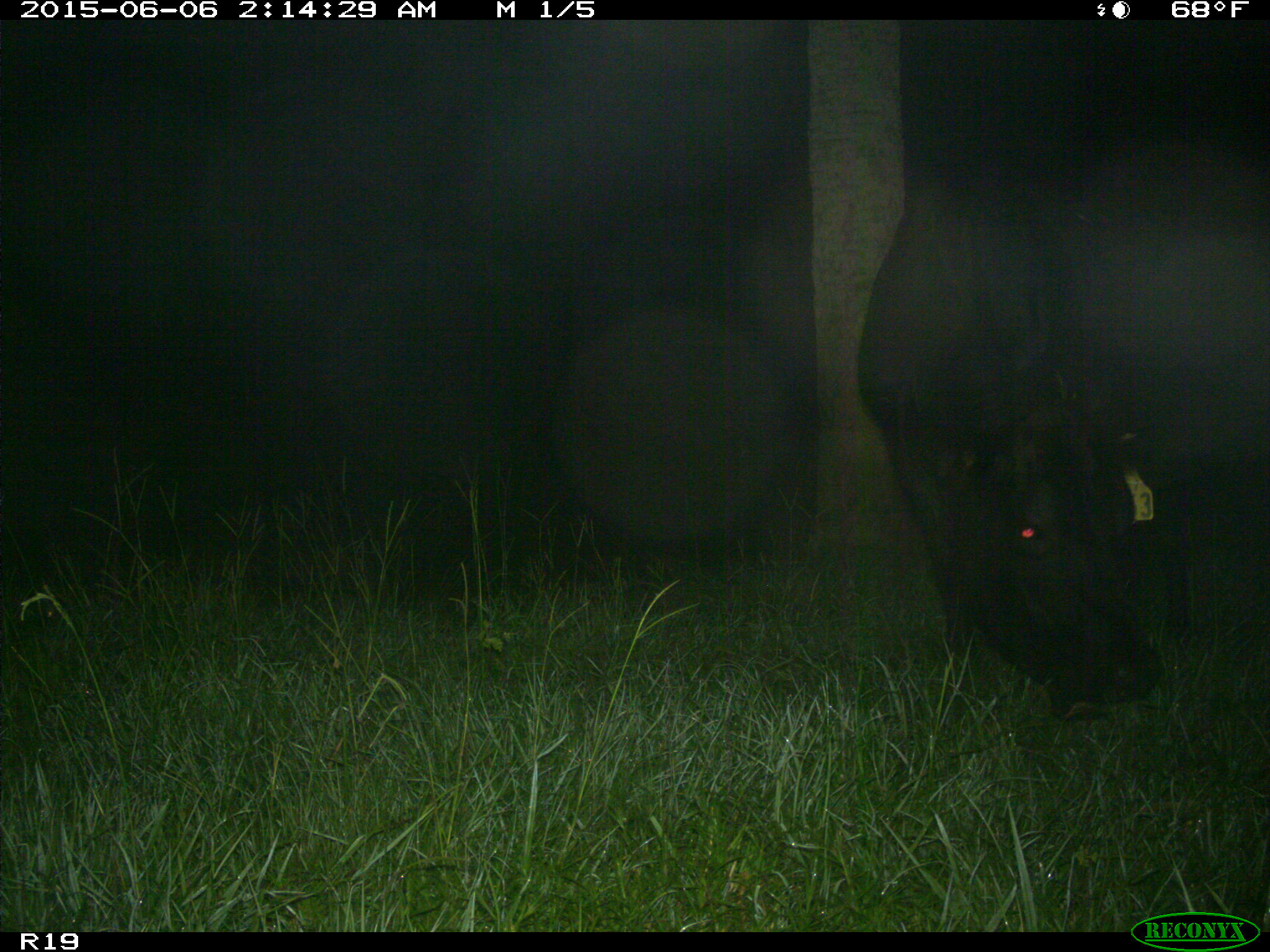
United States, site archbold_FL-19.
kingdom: Animalia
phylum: Chordata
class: Mammalia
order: Artiodactyla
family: Bovidae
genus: Bos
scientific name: Bos taurus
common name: domestic cow